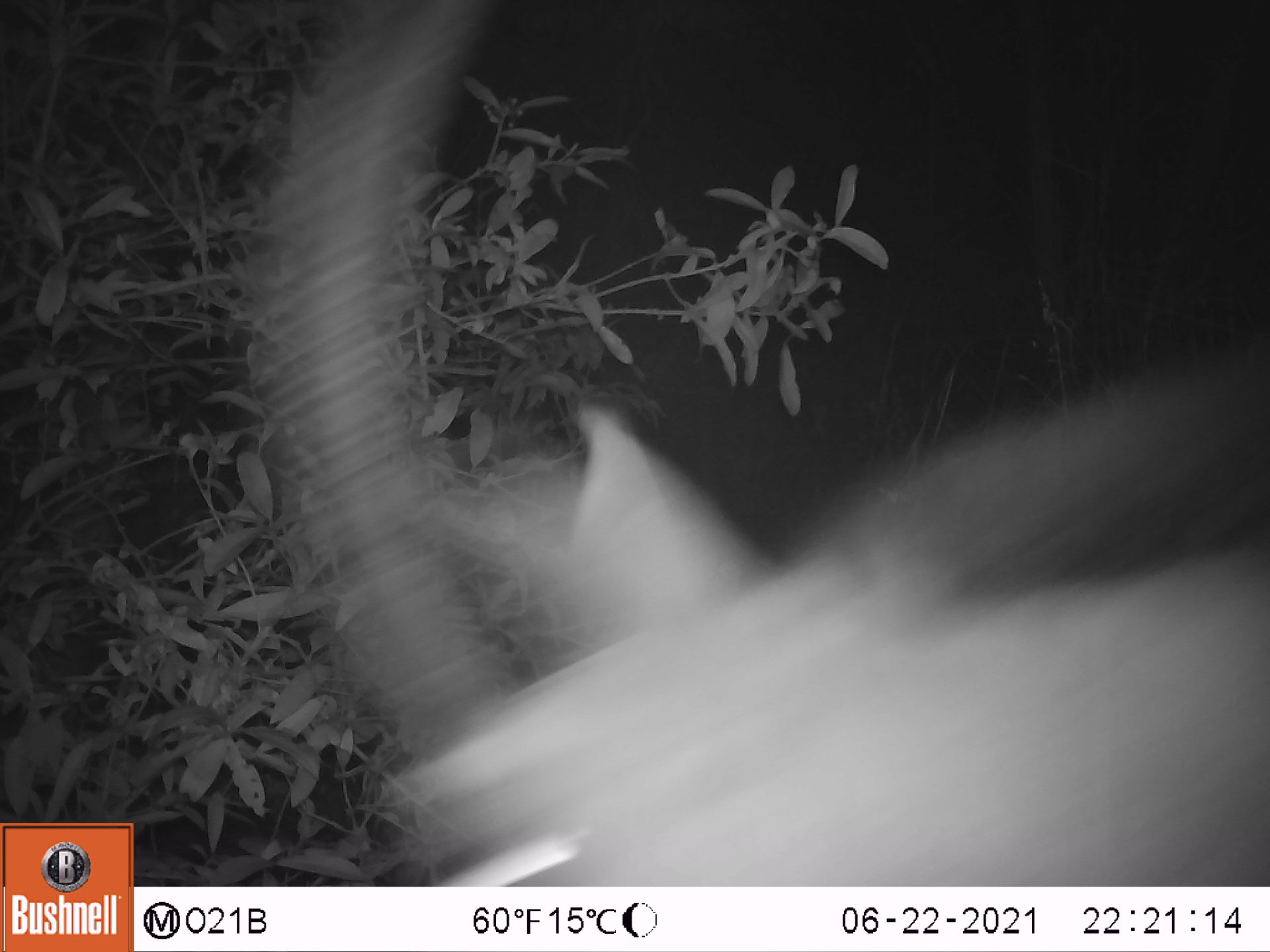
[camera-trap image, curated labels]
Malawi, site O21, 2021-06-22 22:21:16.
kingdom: Animalia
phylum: Chordata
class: Mammalia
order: Artiodactyla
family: Bovidae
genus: Kobus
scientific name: Kobus ellipsiprymnus ellipsiprymnus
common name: common waterbuck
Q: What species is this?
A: Common waterbuck (Kobus ellipsiprymnus ellipsiprymnus).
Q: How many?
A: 1.